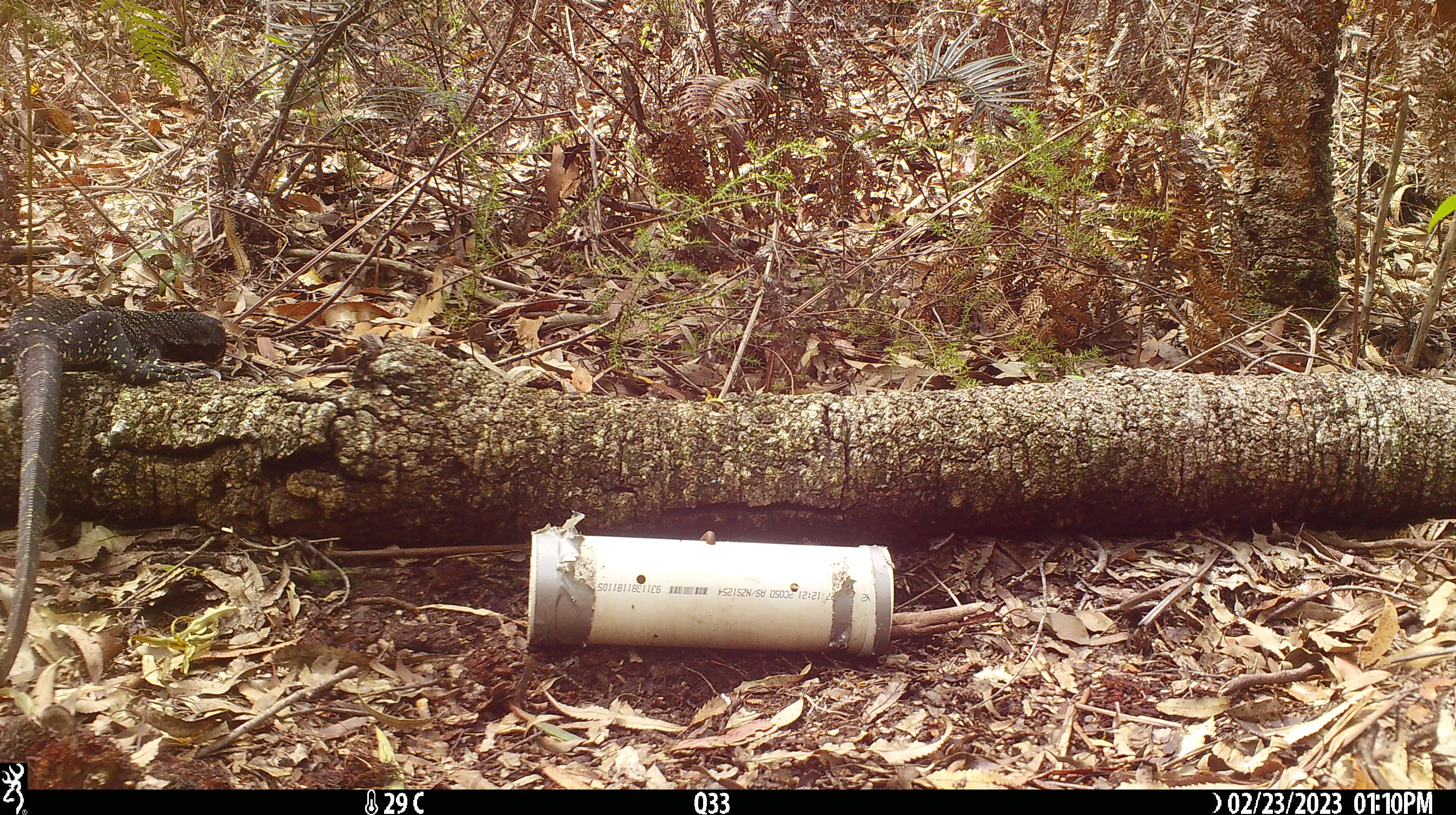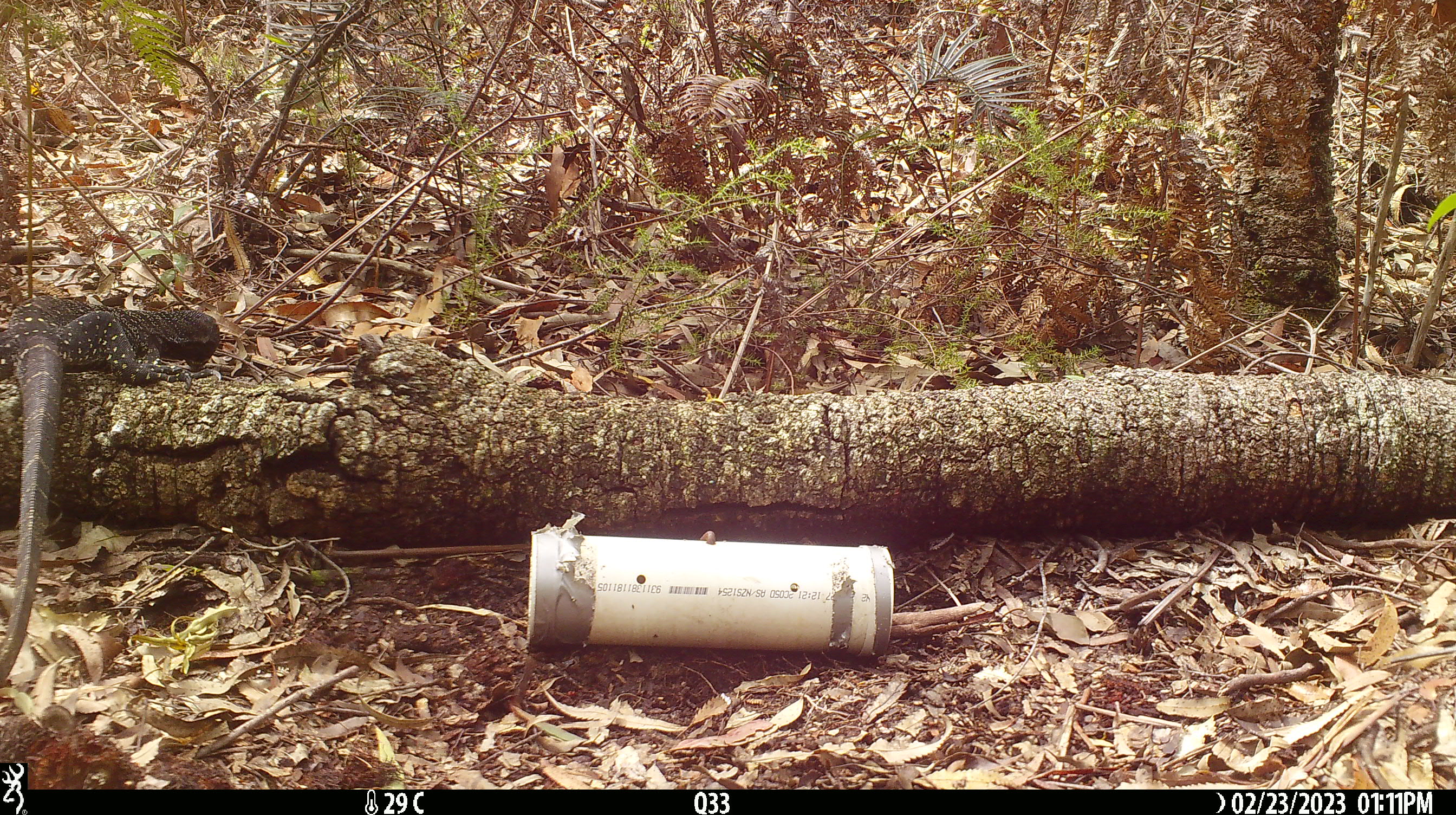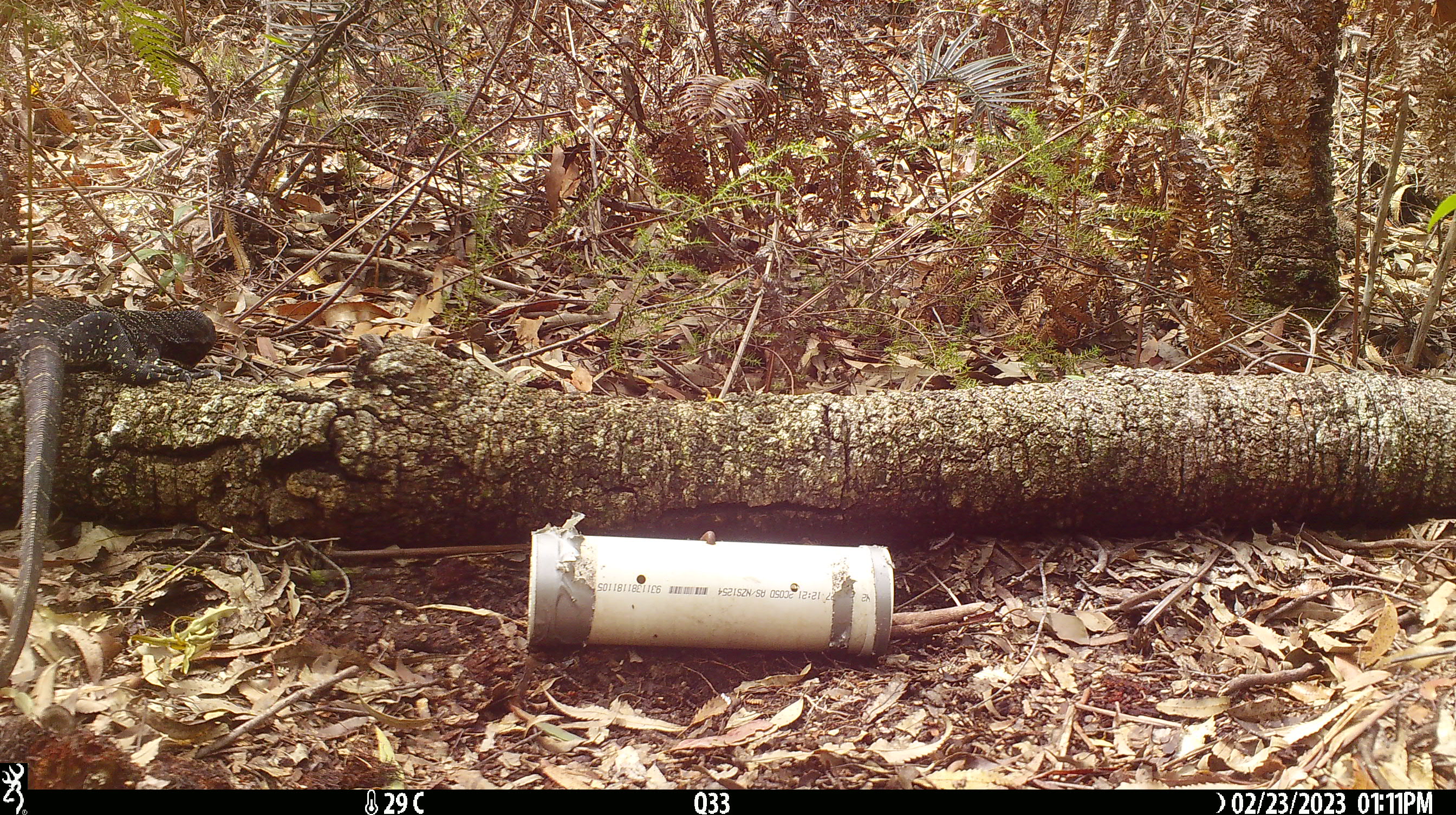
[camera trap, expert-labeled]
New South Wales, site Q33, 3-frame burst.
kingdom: Animalia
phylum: Chordata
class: Reptilia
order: Squamata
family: Varanidae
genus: Varanus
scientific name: Varanus varius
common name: lace monitor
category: goanna